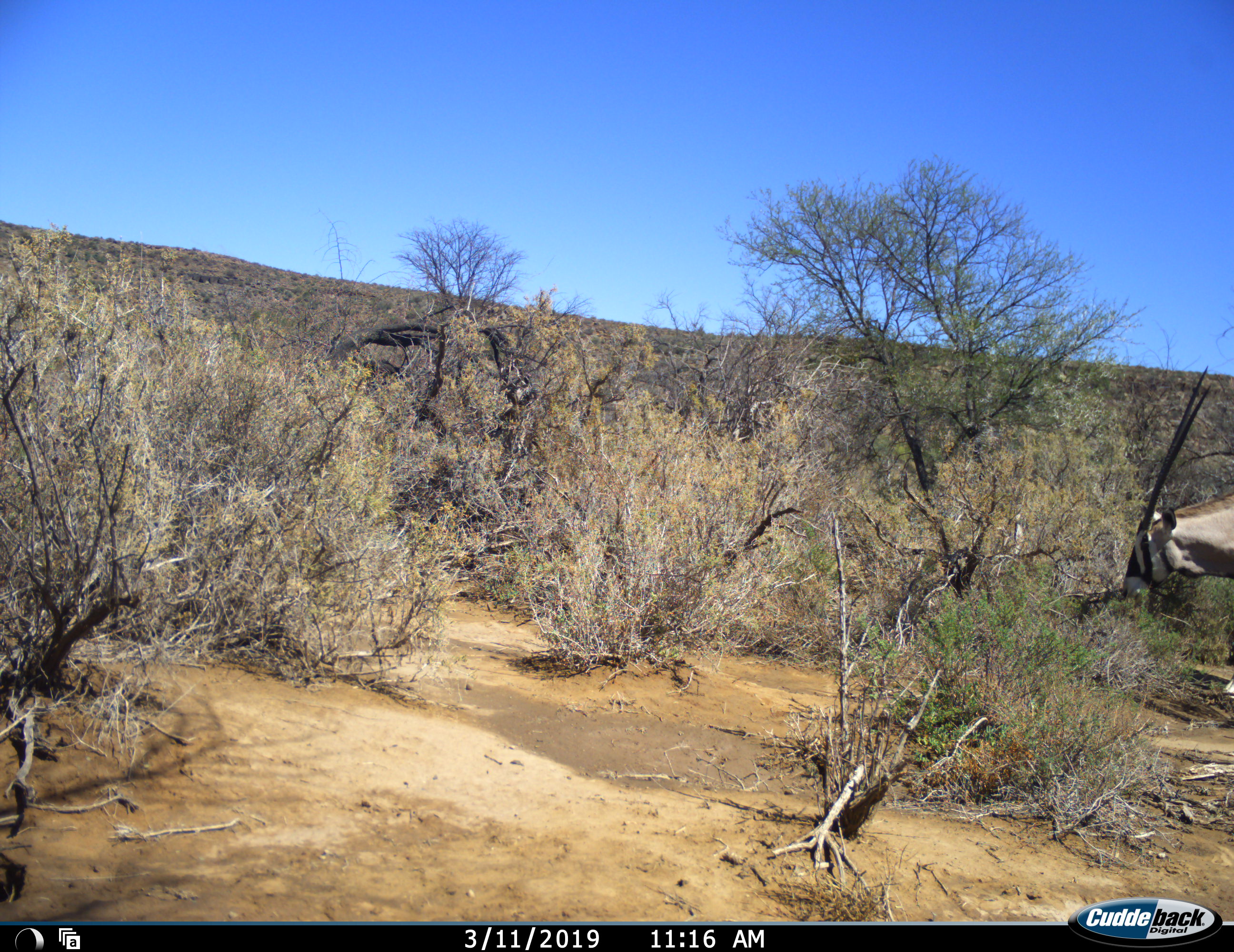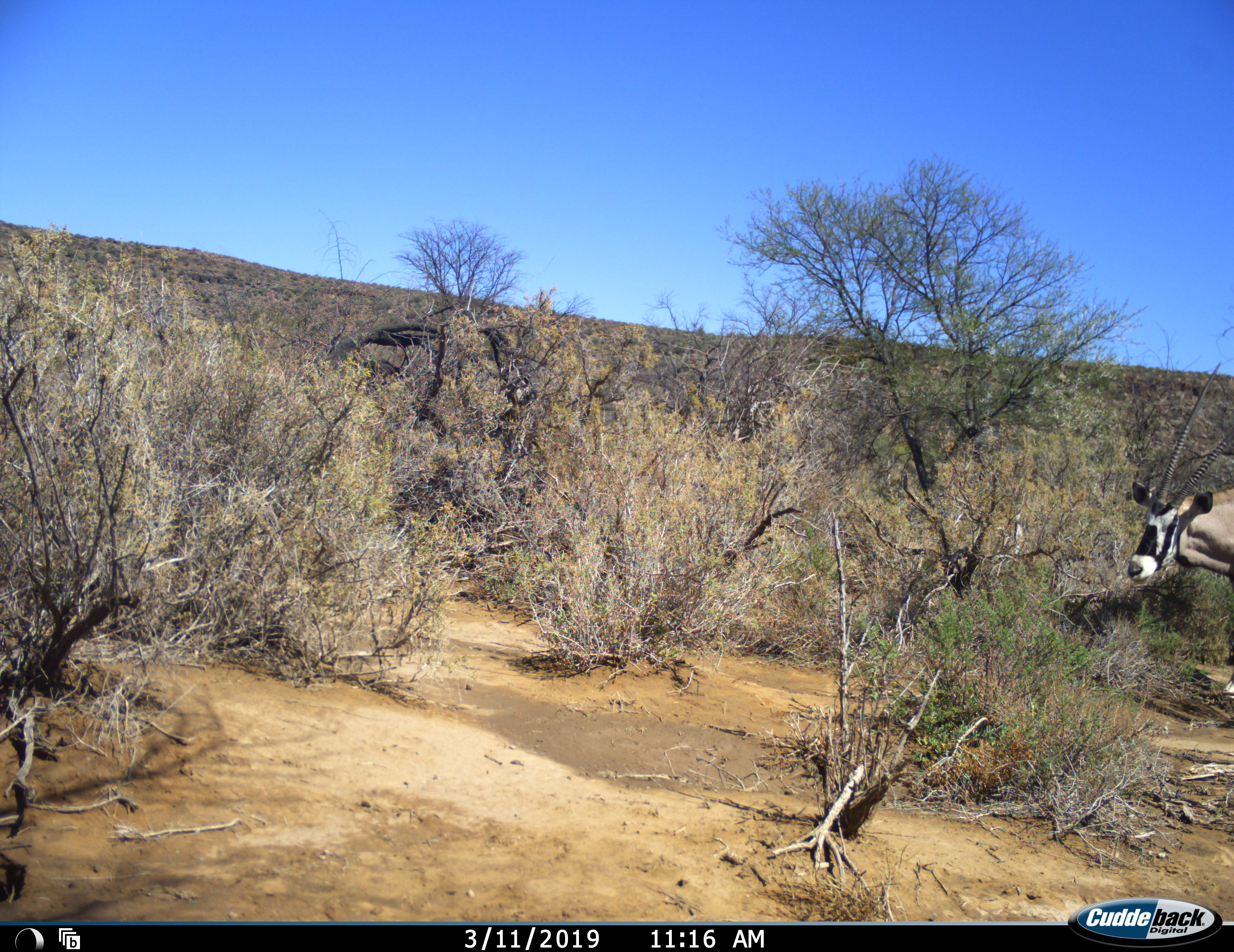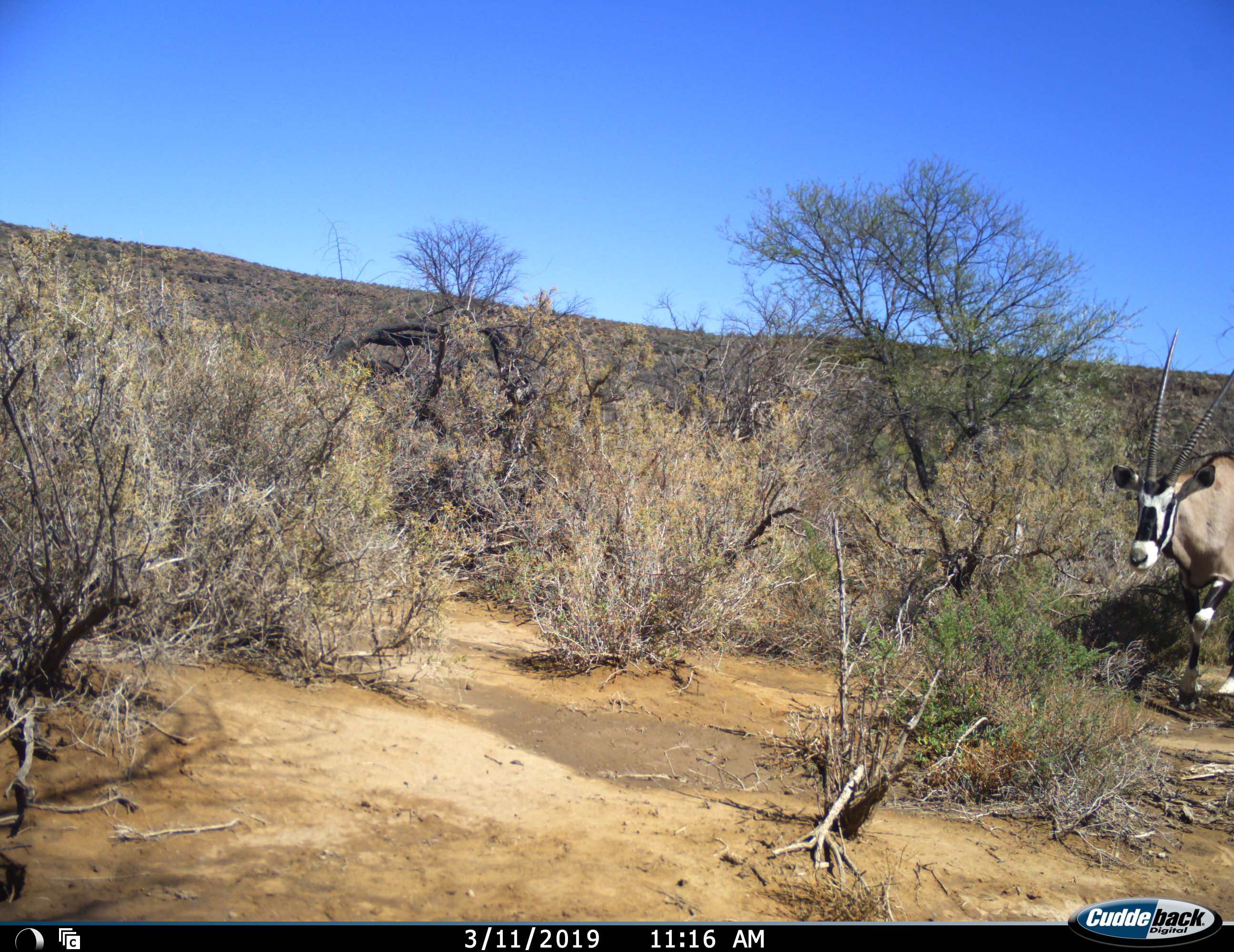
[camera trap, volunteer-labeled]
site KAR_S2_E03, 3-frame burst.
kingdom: Animalia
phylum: Chordata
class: Mammalia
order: Artiodactyla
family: Bovidae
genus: Oryx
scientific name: Oryx gazella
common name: gemsbok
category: oryx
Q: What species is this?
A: Oryx (gemsbok) (Oryx gazella).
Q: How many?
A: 1.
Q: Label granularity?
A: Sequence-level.